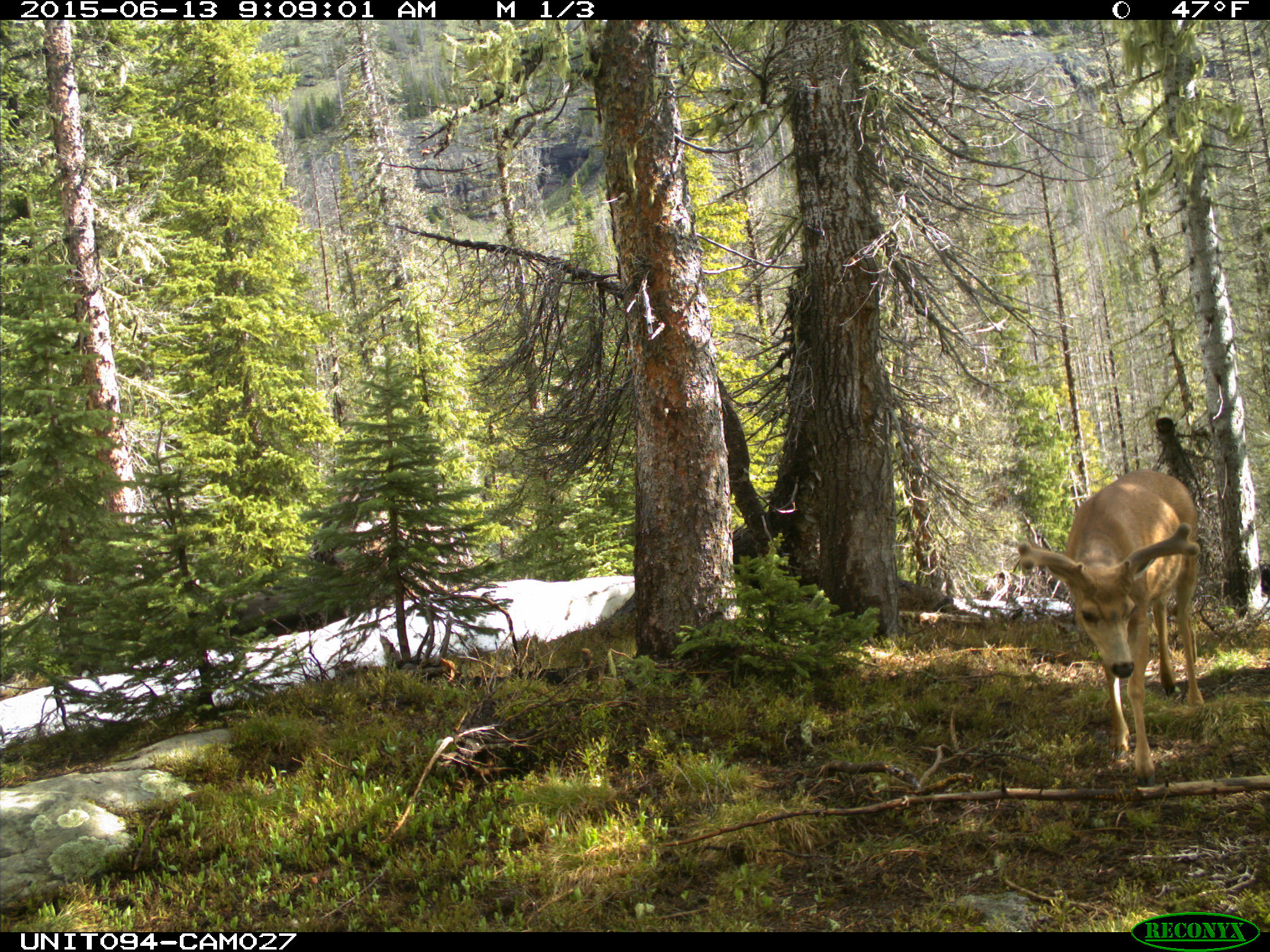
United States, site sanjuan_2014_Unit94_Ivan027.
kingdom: Animalia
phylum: Chordata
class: Mammalia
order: Artiodactyla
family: Cervidae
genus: Odocoileus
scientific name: Odocoileus hemionus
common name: mule deer